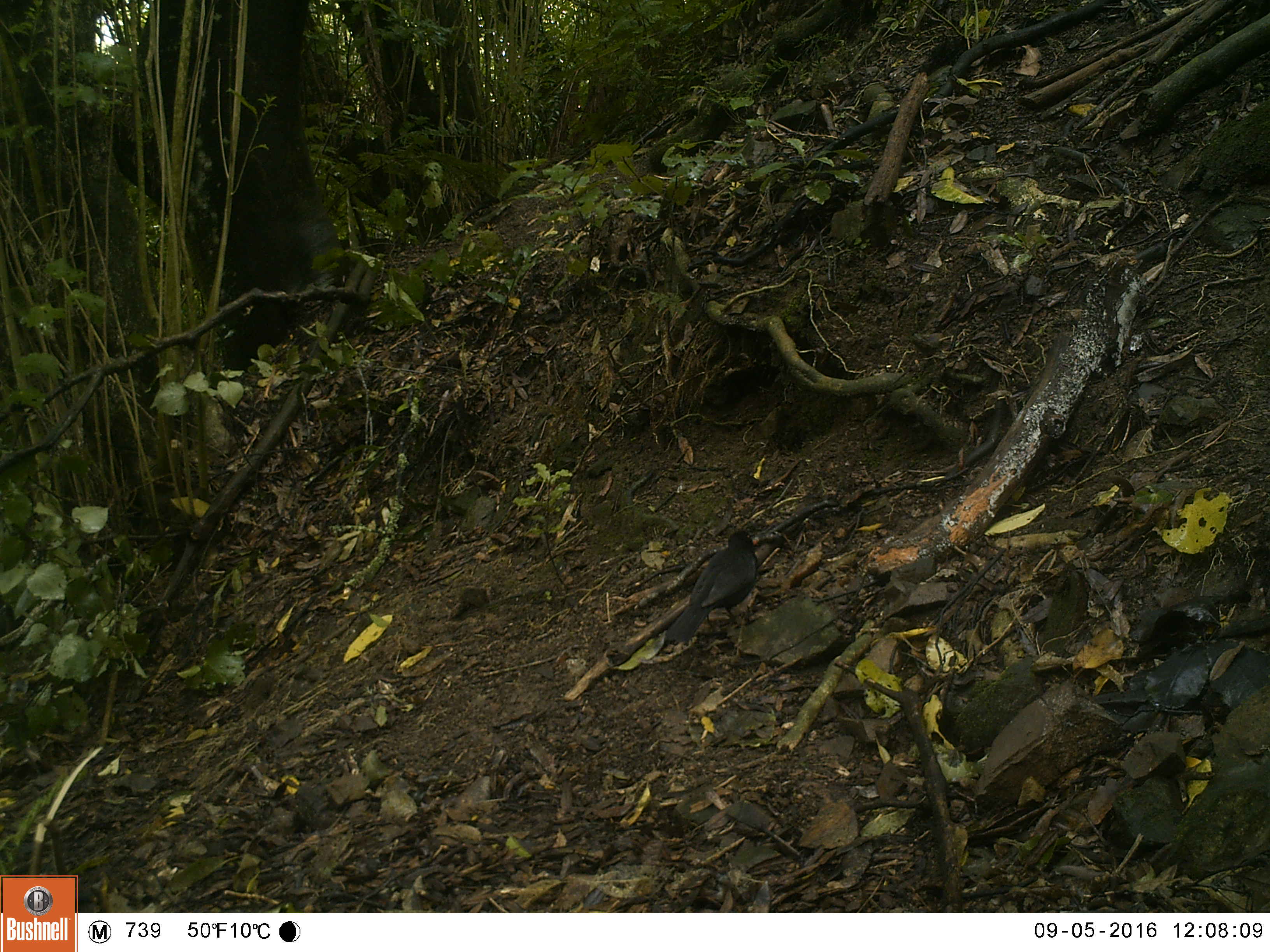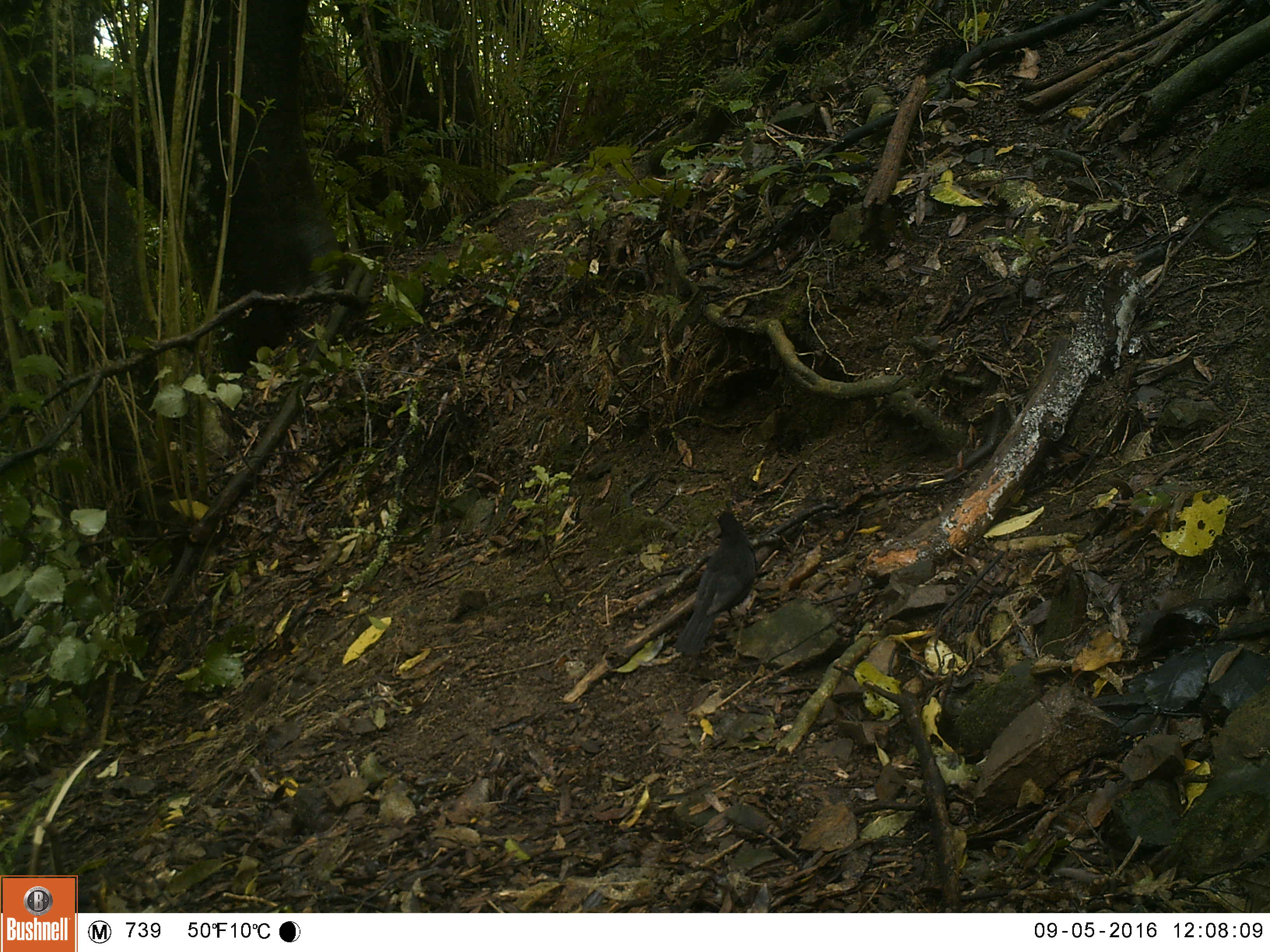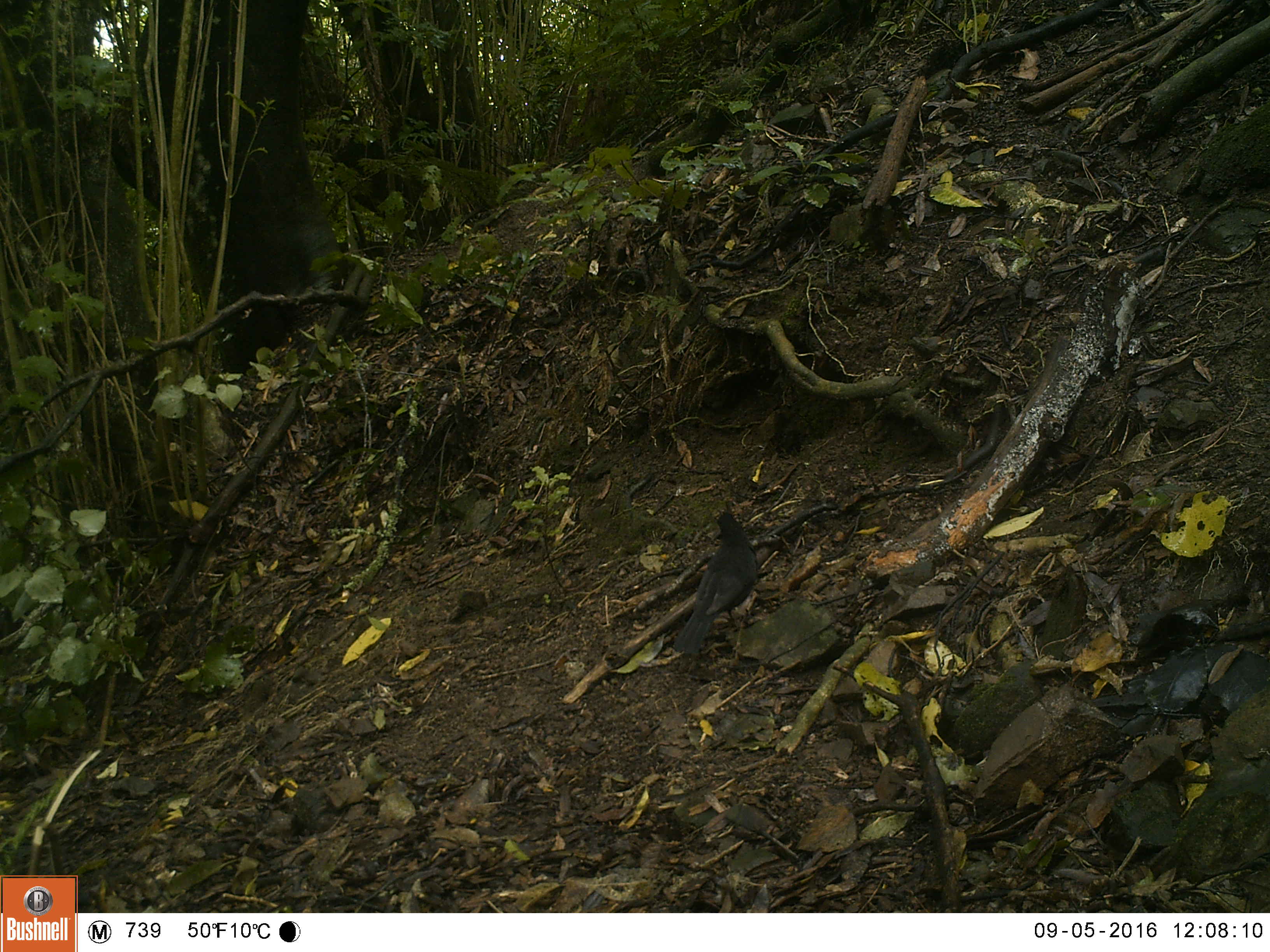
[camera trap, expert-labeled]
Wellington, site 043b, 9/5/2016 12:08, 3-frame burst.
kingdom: Animalia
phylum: Chordata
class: Aves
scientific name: Aves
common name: bird